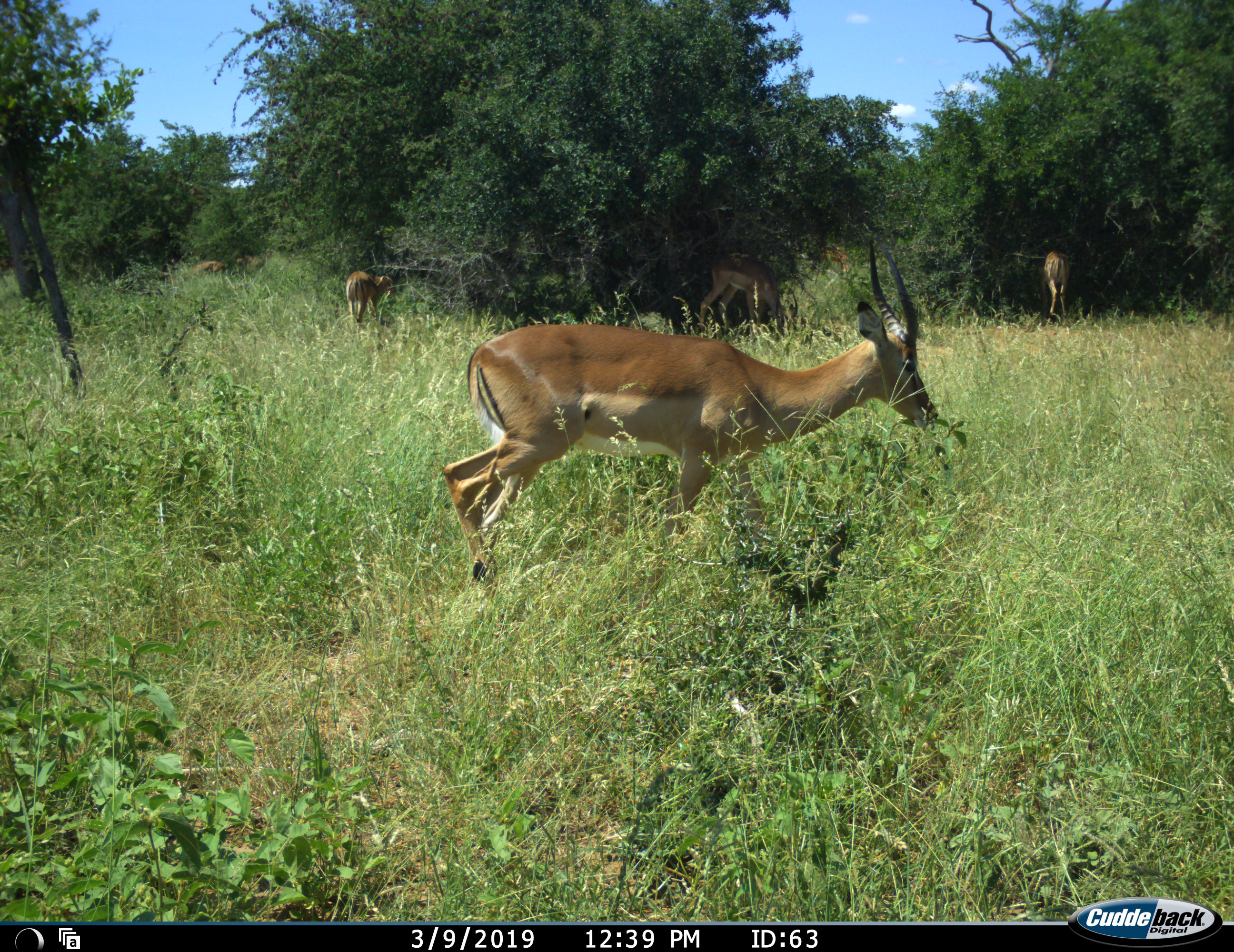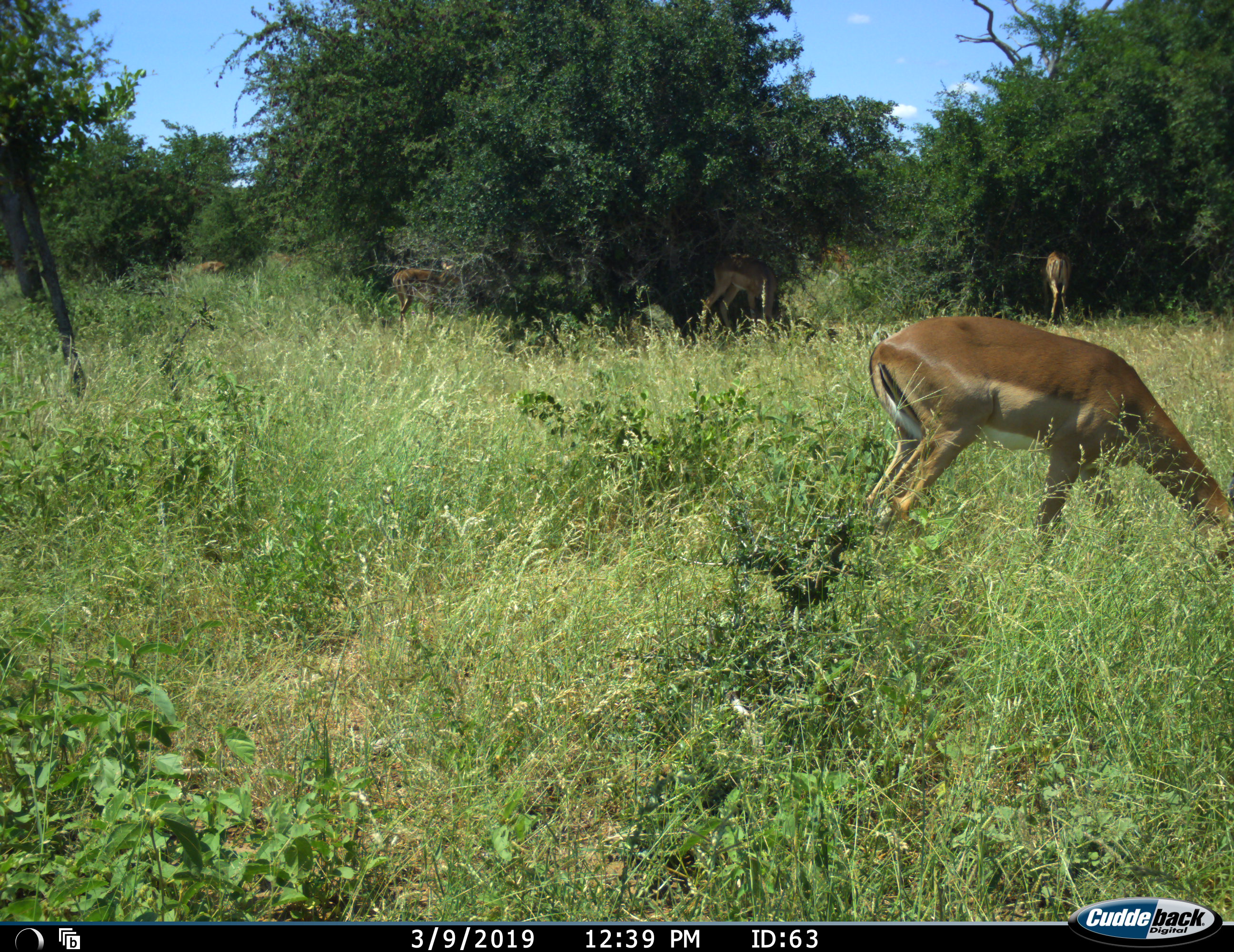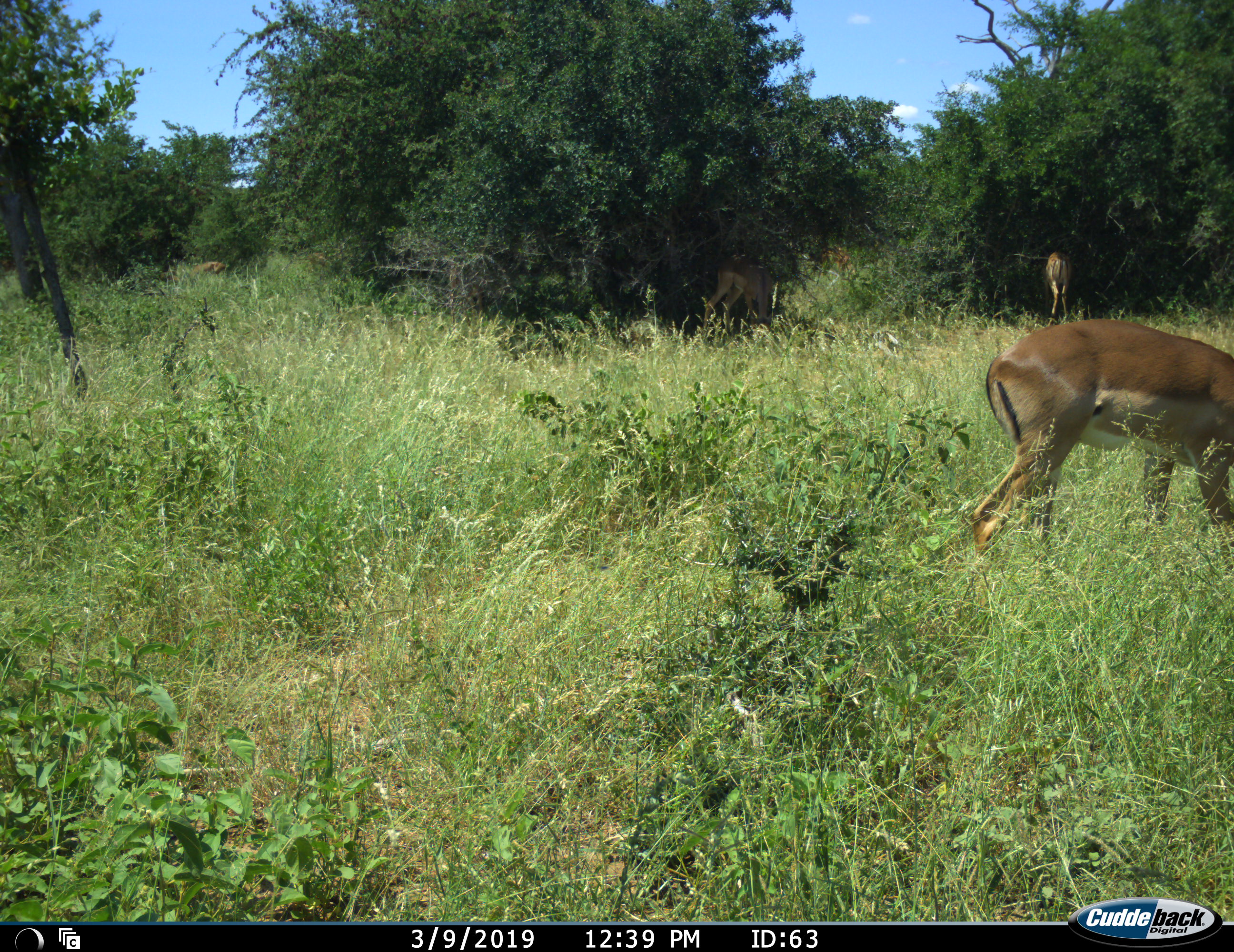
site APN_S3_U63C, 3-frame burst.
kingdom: Animalia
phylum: Chordata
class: Mammalia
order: Artiodactyla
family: Bovidae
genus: Aepyceros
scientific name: Aepyceros melampus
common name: impala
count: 5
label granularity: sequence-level